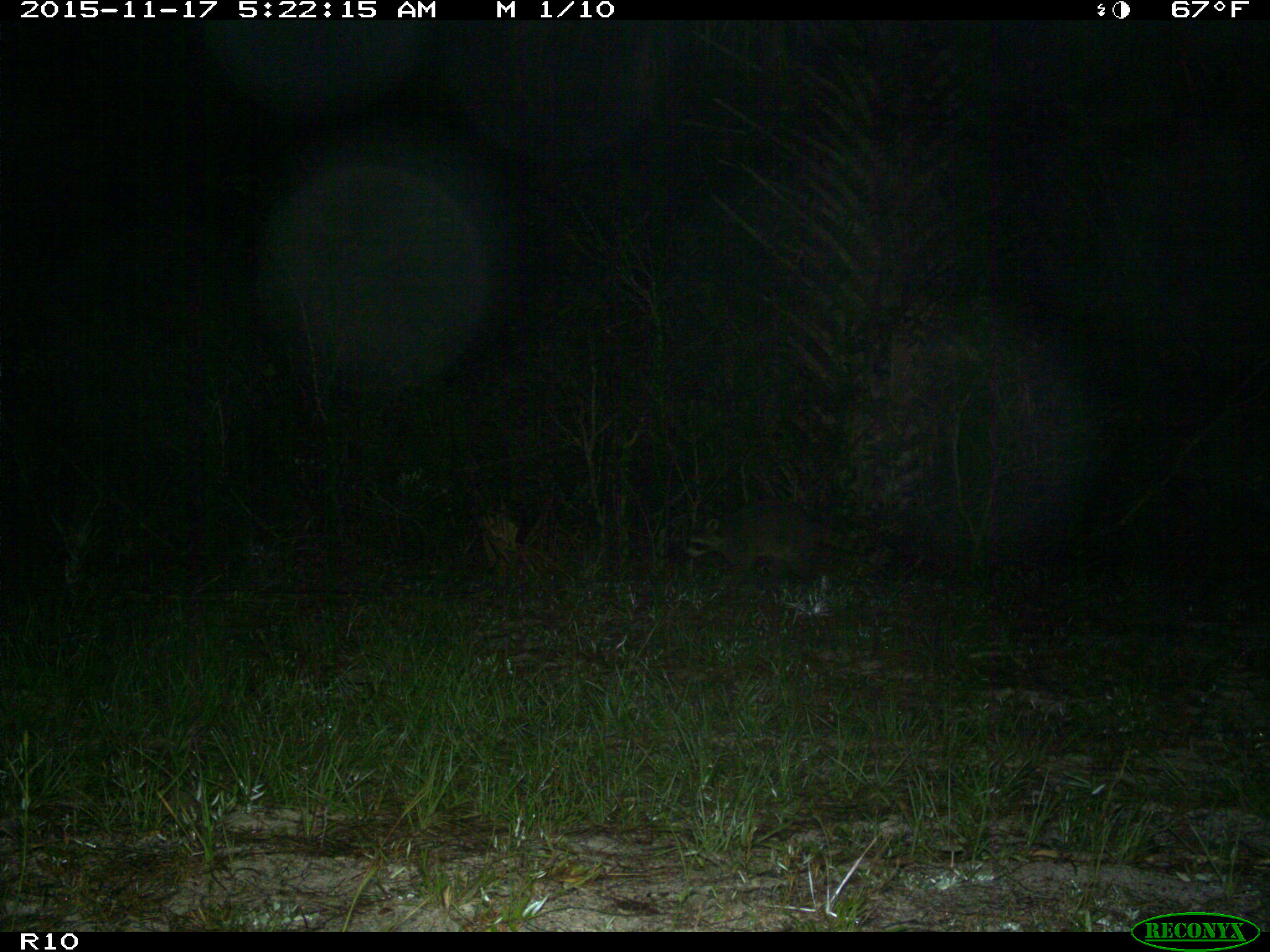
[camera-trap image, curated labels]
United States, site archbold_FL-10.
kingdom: Animalia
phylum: Chordata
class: Mammalia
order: Carnivora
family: Procyonidae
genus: Procyon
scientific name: Procyon lotor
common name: common raccoon